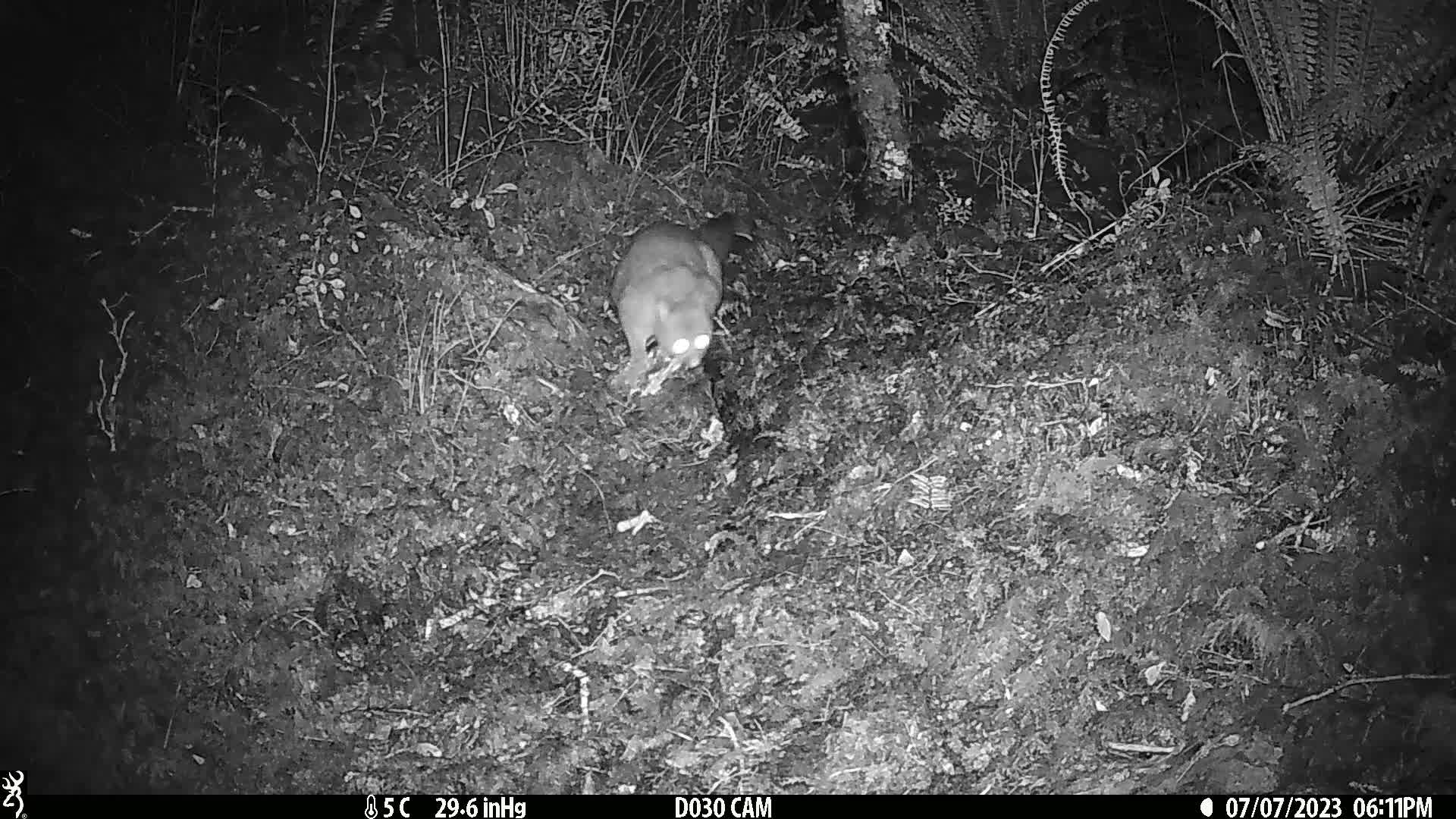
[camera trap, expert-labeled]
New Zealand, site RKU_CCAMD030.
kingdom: Animalia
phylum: Chordata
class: Mammalia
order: Diprotodontia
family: Phalangeridae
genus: Trichosurus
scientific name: Trichosurus vulpecula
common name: common brushtail possum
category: possum